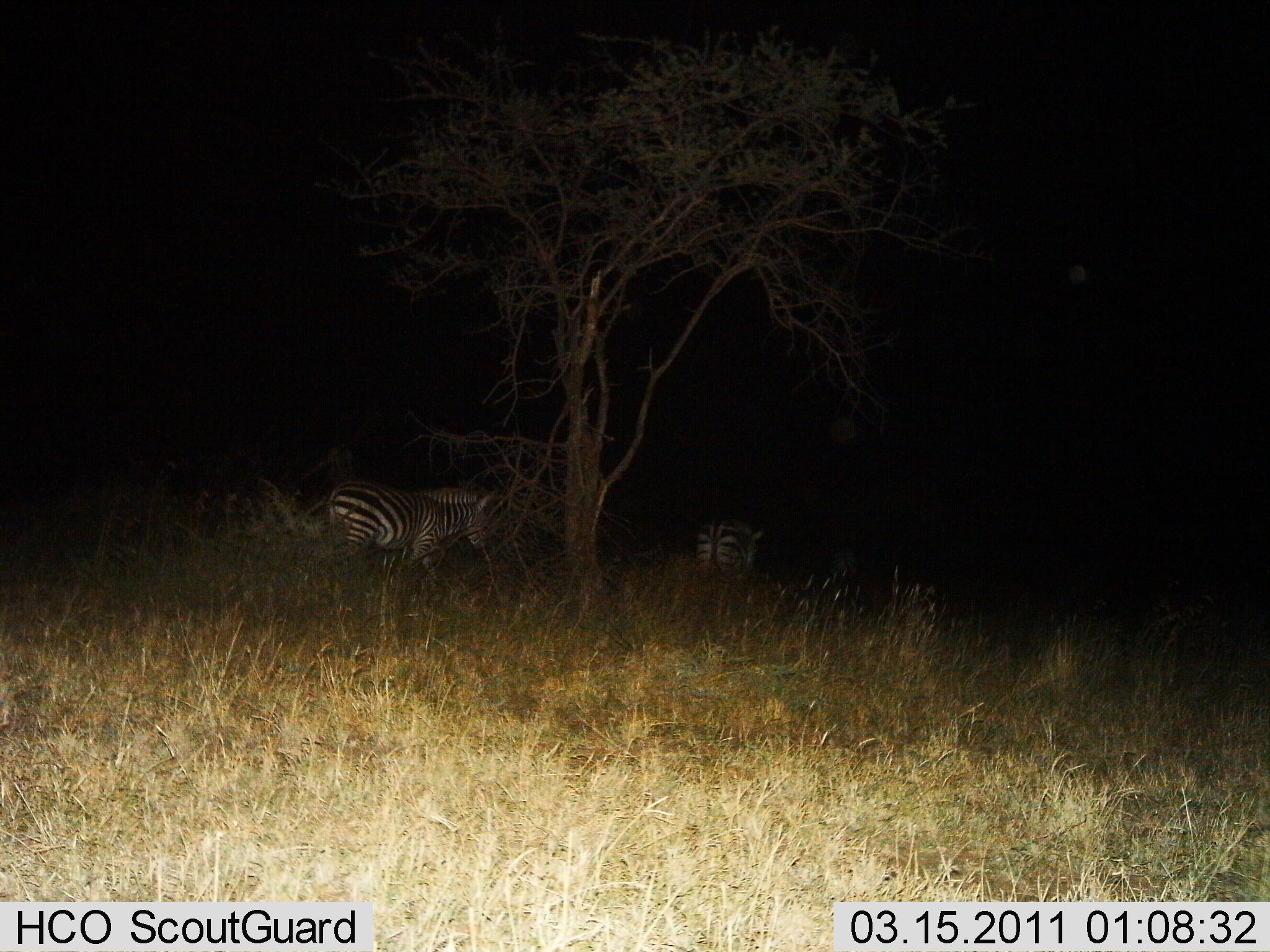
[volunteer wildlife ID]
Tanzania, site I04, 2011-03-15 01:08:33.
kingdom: Animalia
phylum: Chordata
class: Mammalia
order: Perissodactyla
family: Equidae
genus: Equus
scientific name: Equus quagga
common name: plains zebra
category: zebra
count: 2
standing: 55%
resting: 18%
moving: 45%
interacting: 0%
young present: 0%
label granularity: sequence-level